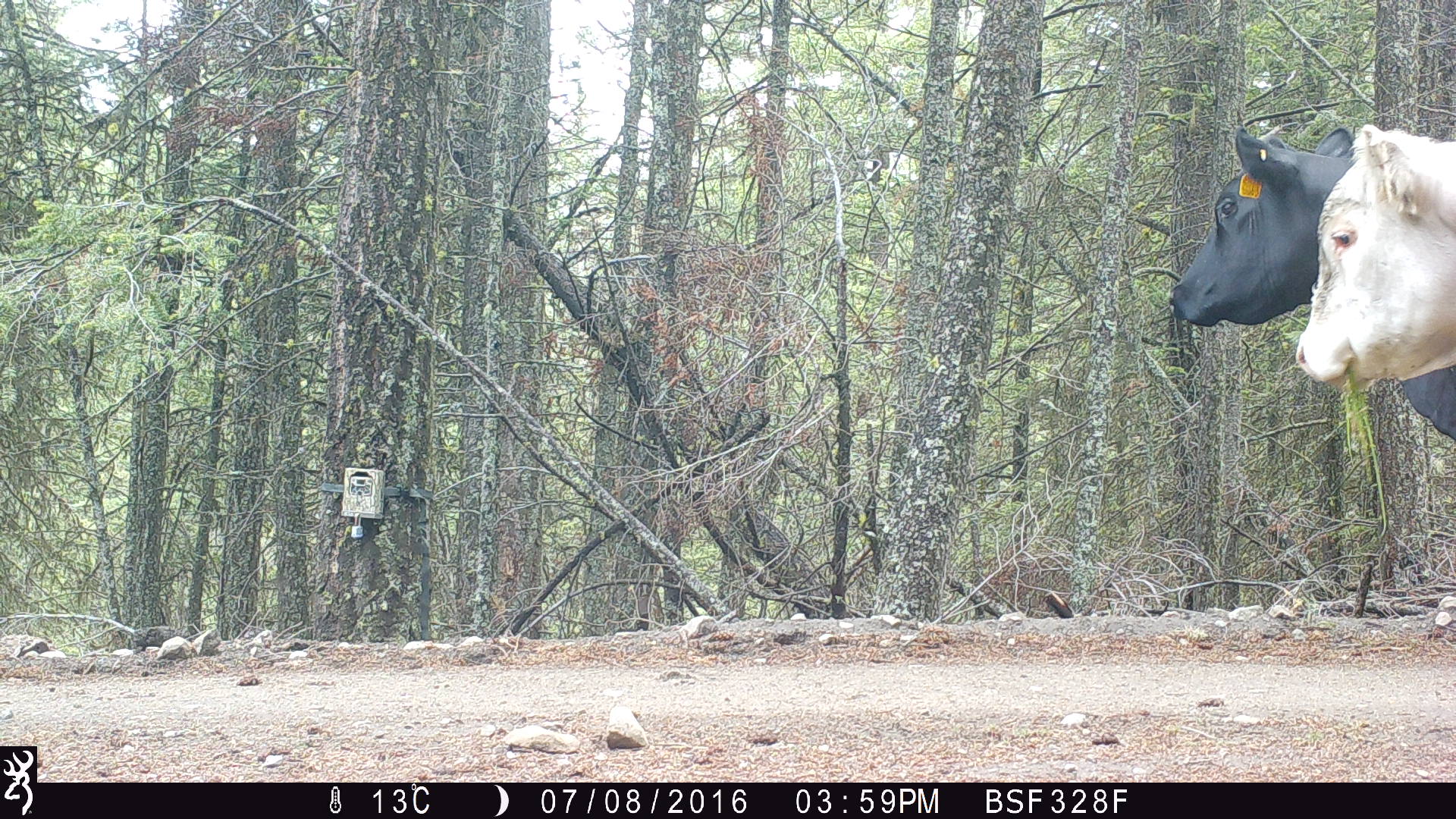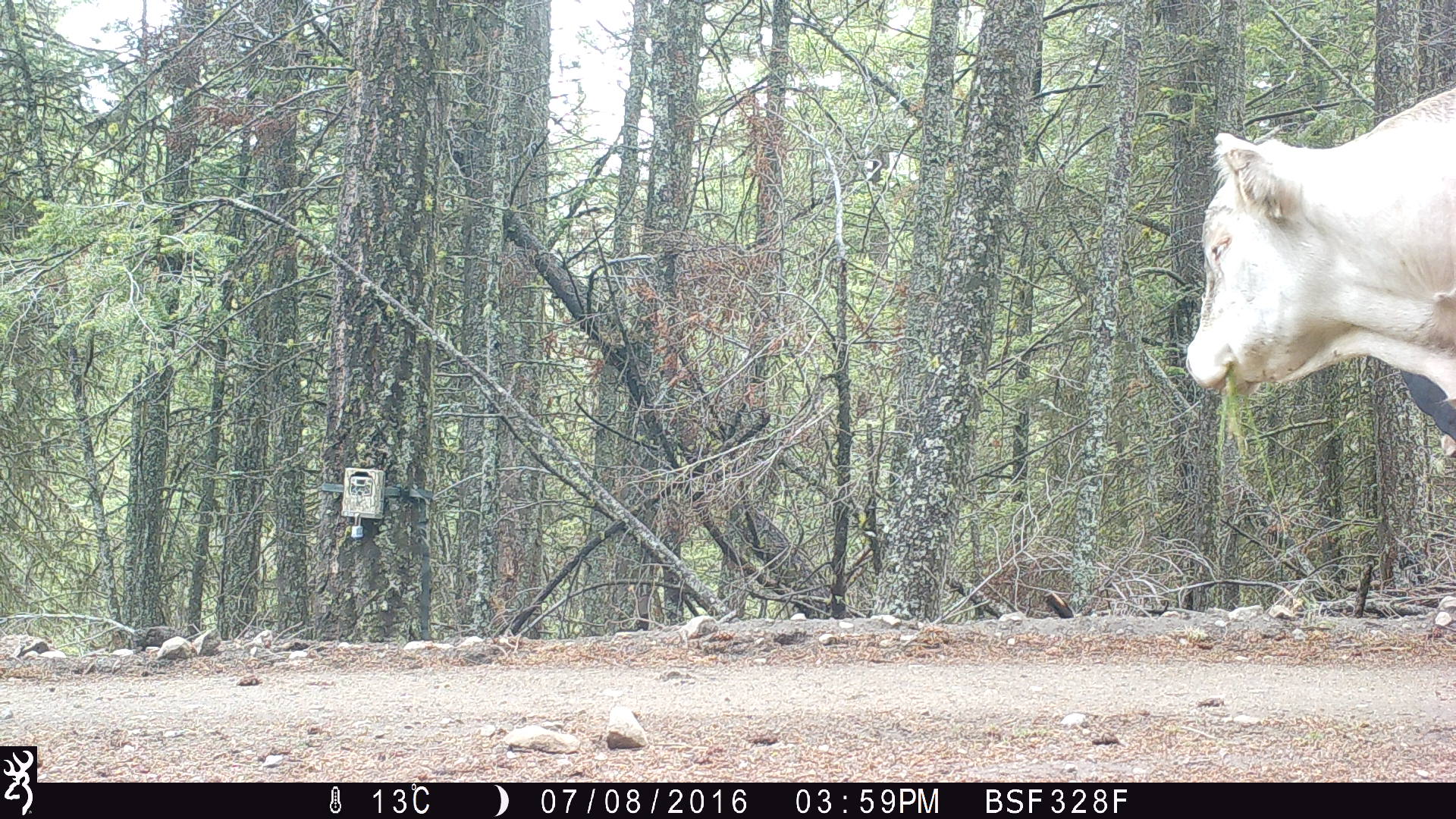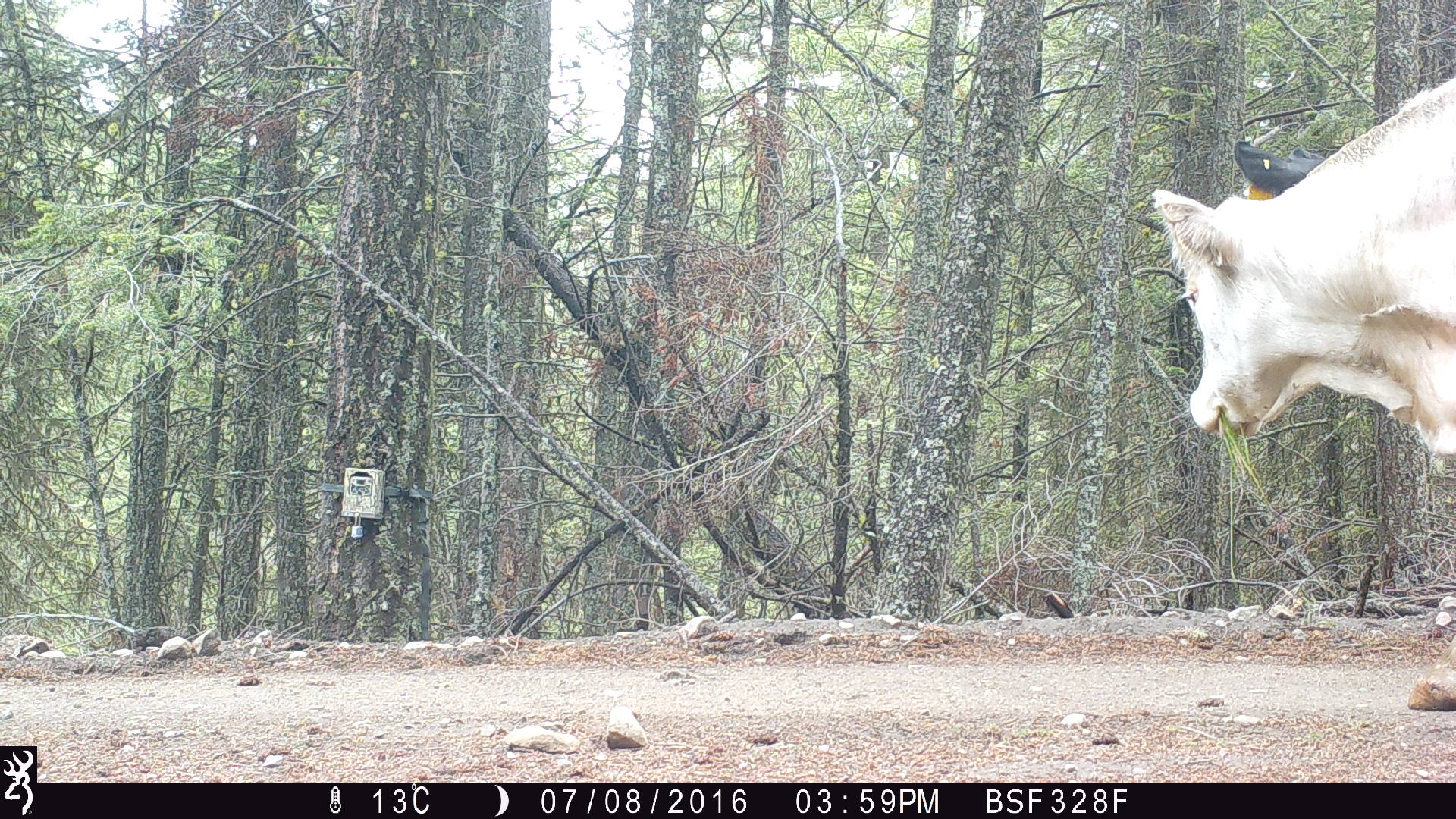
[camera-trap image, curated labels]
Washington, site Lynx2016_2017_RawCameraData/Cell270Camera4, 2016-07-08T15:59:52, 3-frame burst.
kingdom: Animalia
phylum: Chordata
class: Mammalia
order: Artiodactyla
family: Bovidae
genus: Bos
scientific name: Bos taurus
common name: domestic cattle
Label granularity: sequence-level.